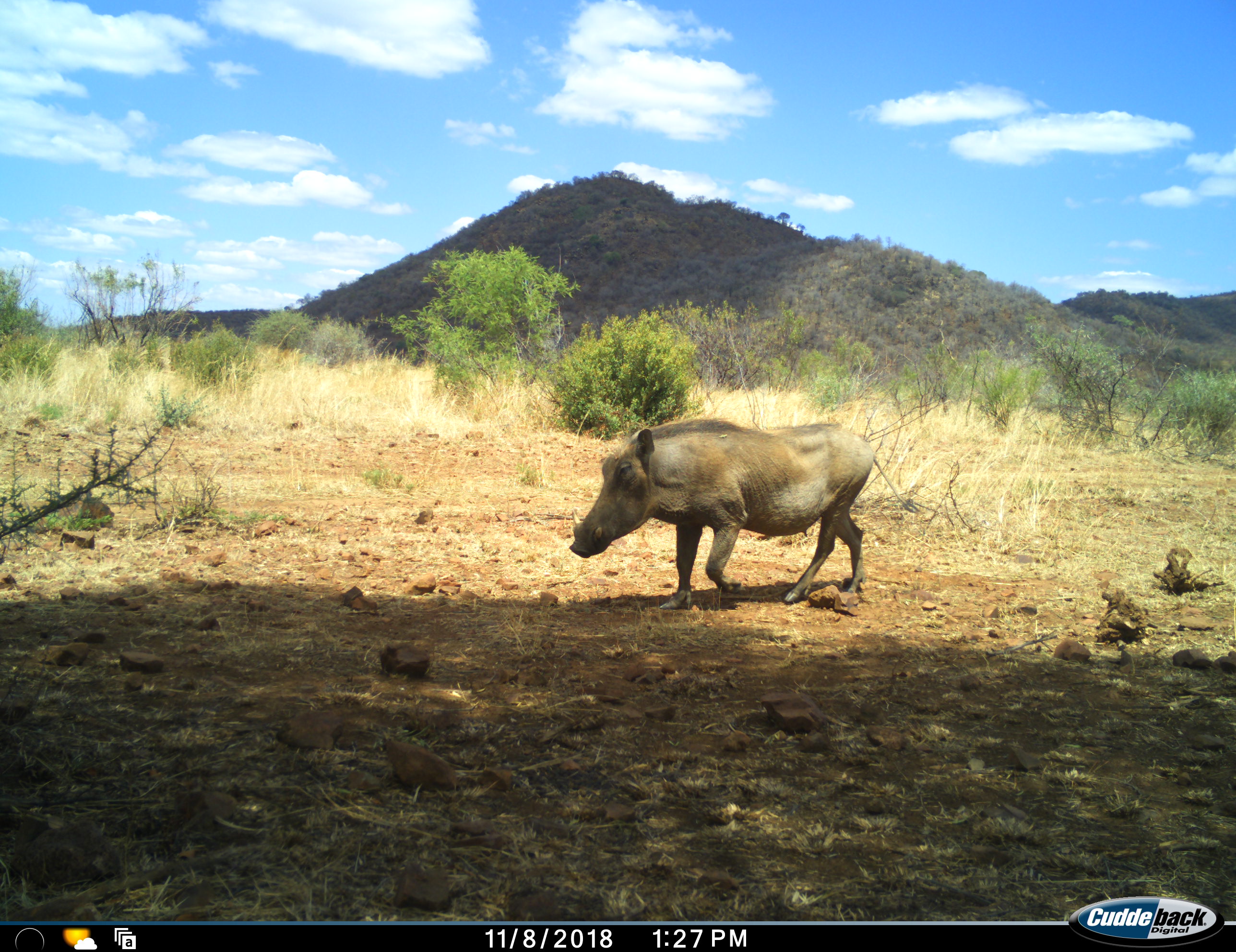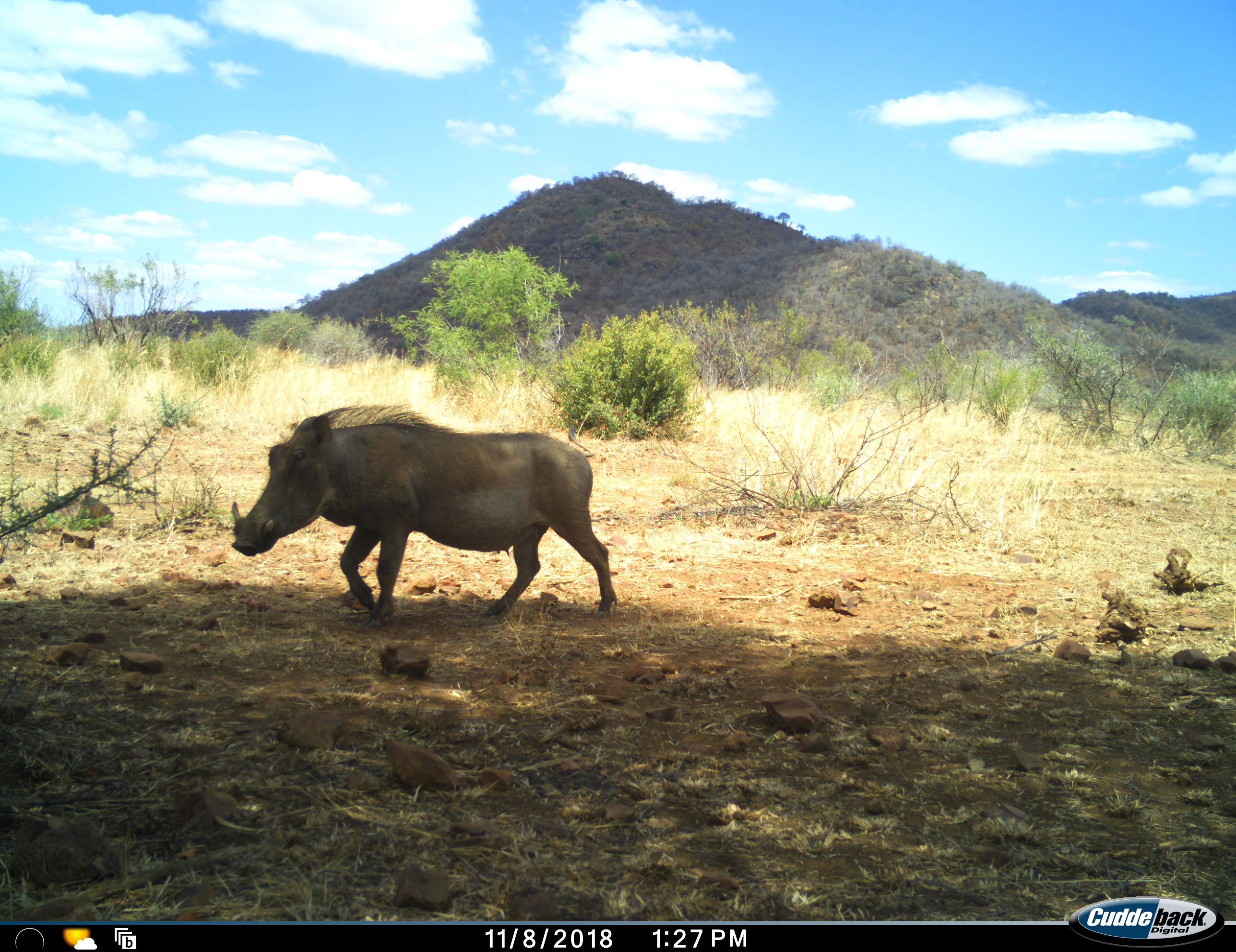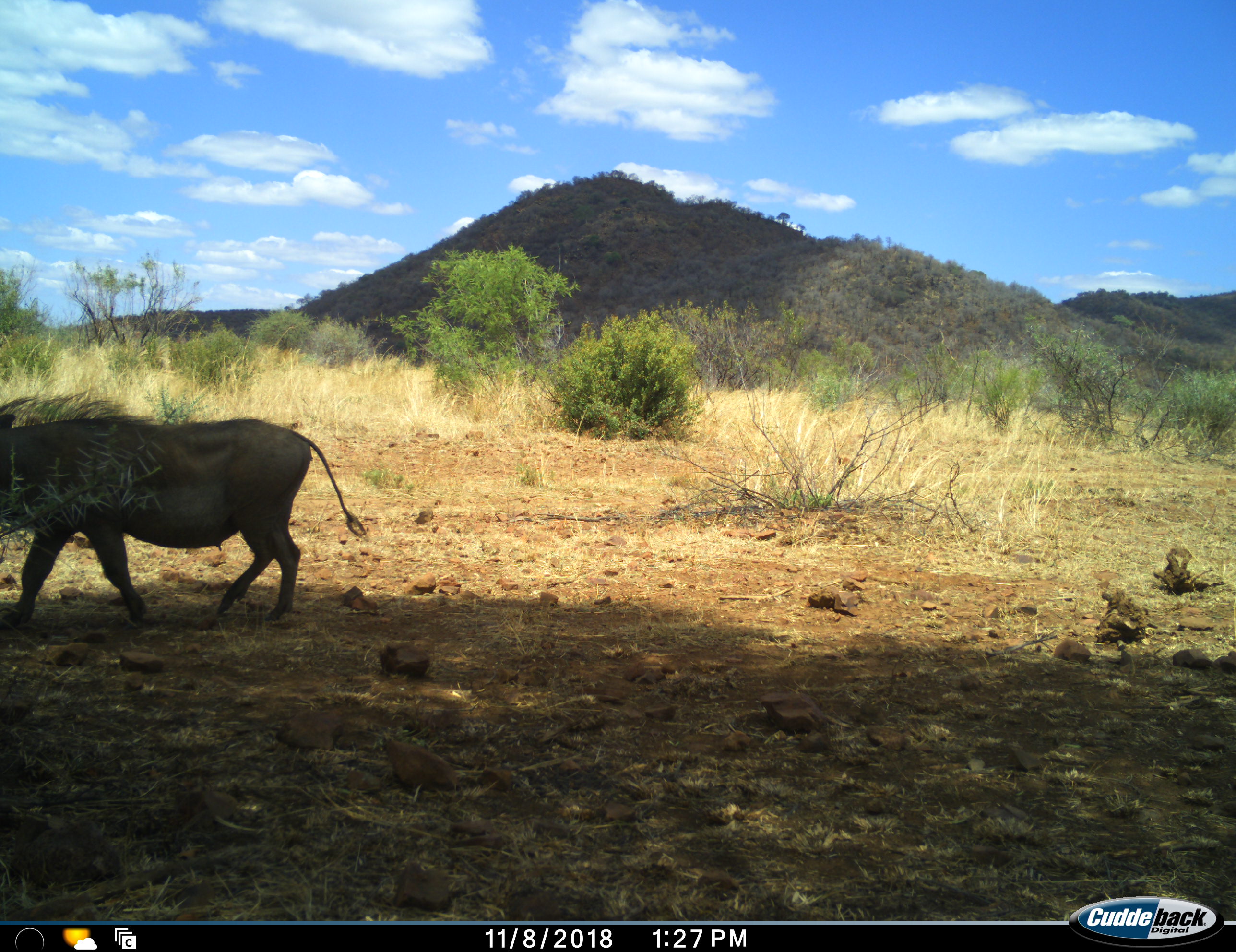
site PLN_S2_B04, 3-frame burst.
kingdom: Animalia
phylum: Chordata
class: Mammalia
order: Artiodactyla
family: Suidae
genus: Phacochoerus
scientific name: Phacochoerus africanus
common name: warthog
Warthog (Phacochoerus africanus), count 1. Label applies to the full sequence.